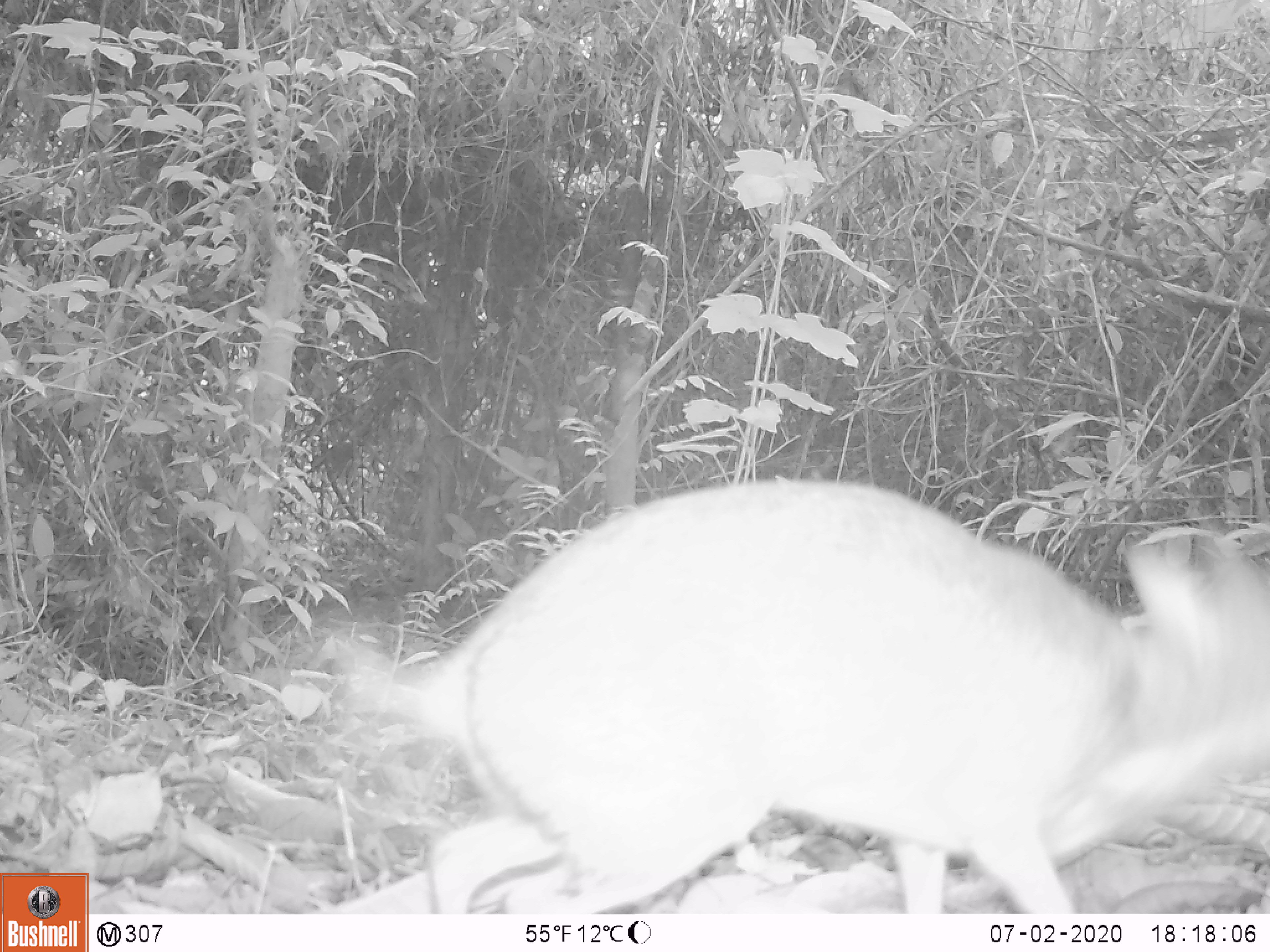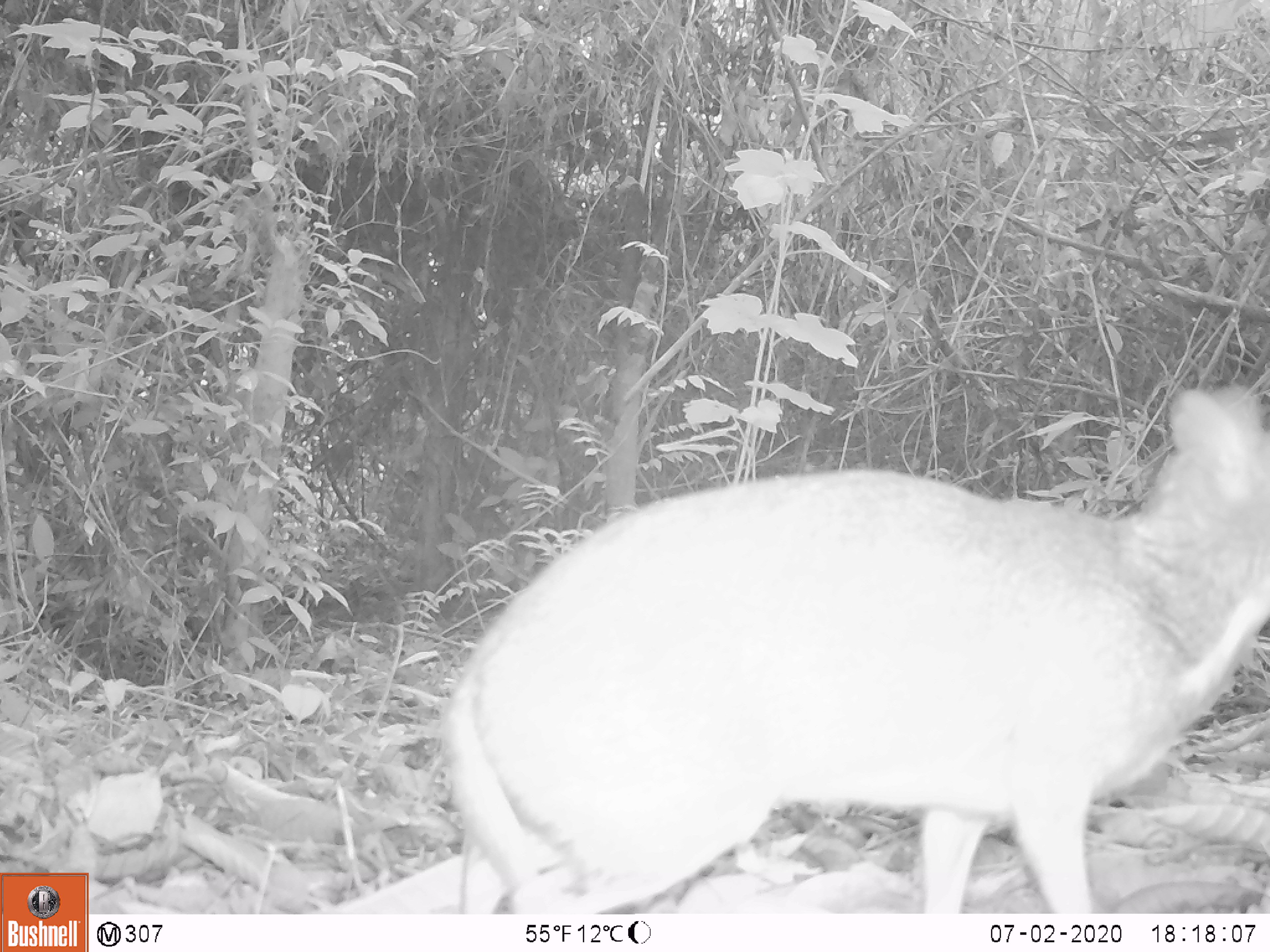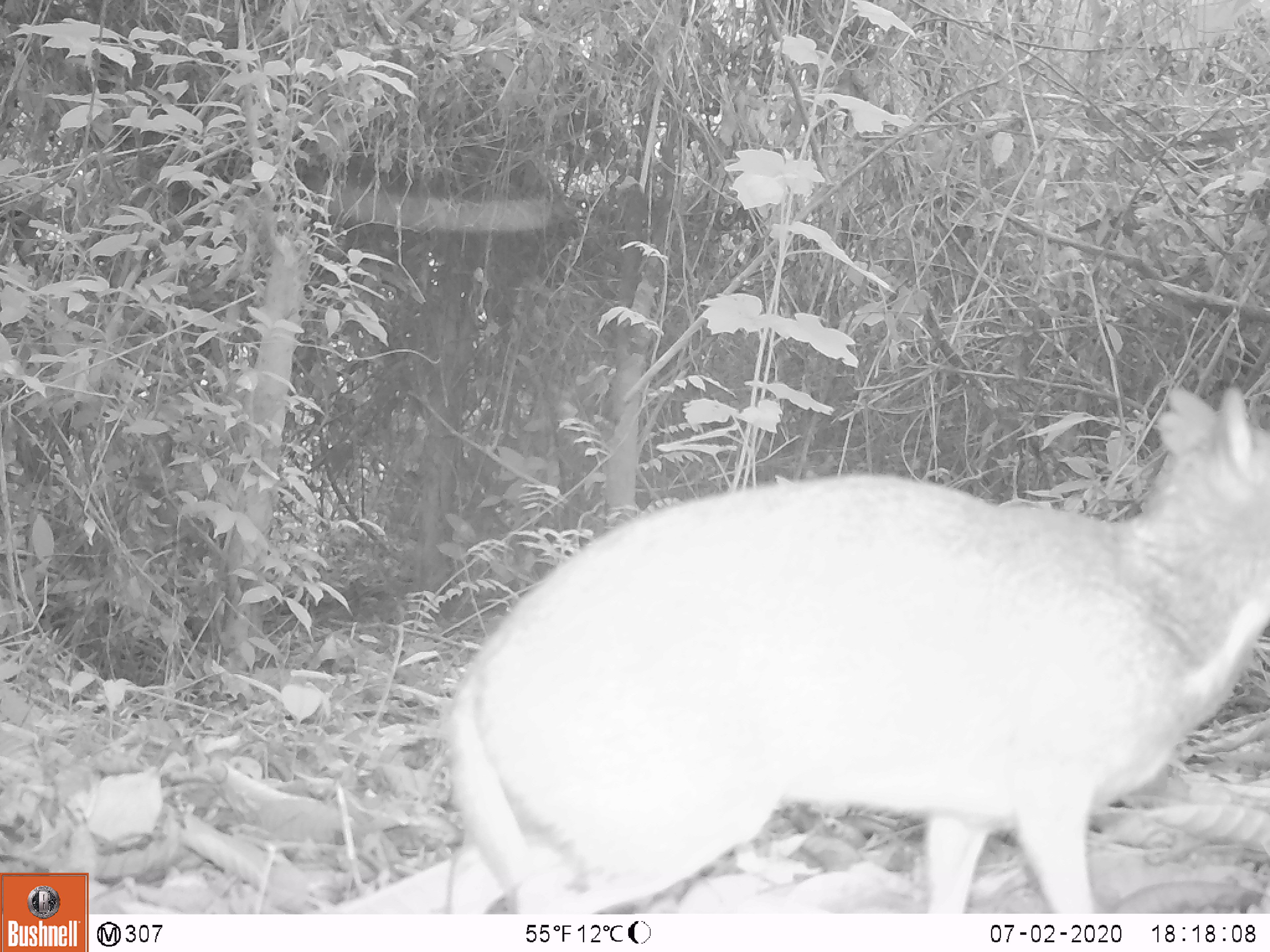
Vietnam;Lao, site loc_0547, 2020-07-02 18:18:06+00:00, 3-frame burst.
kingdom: Animalia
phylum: Chordata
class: Mammalia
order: Artiodactyla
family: Tragulidae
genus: Moschiola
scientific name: Moschiola meminna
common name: chevrotain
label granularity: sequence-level